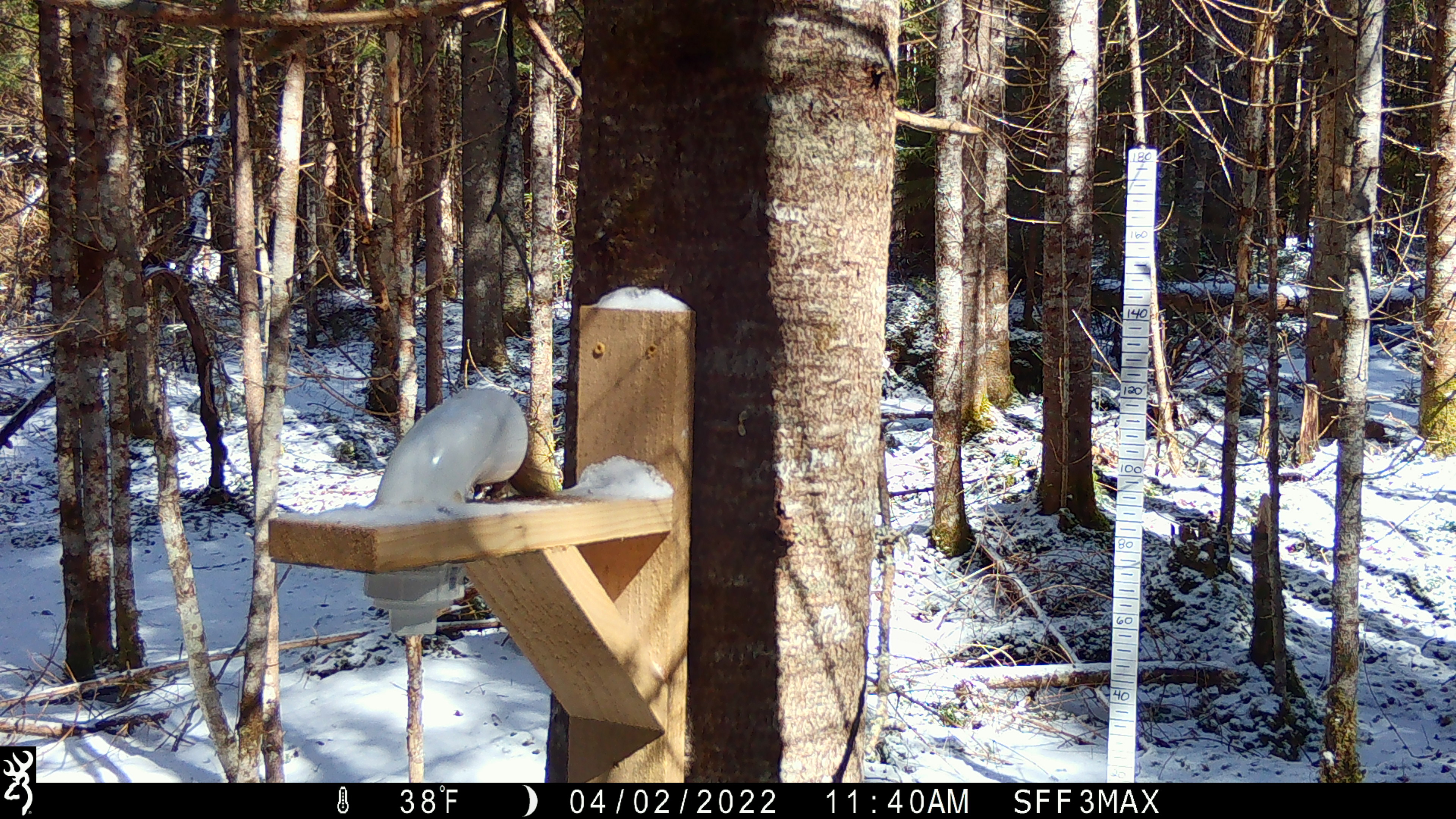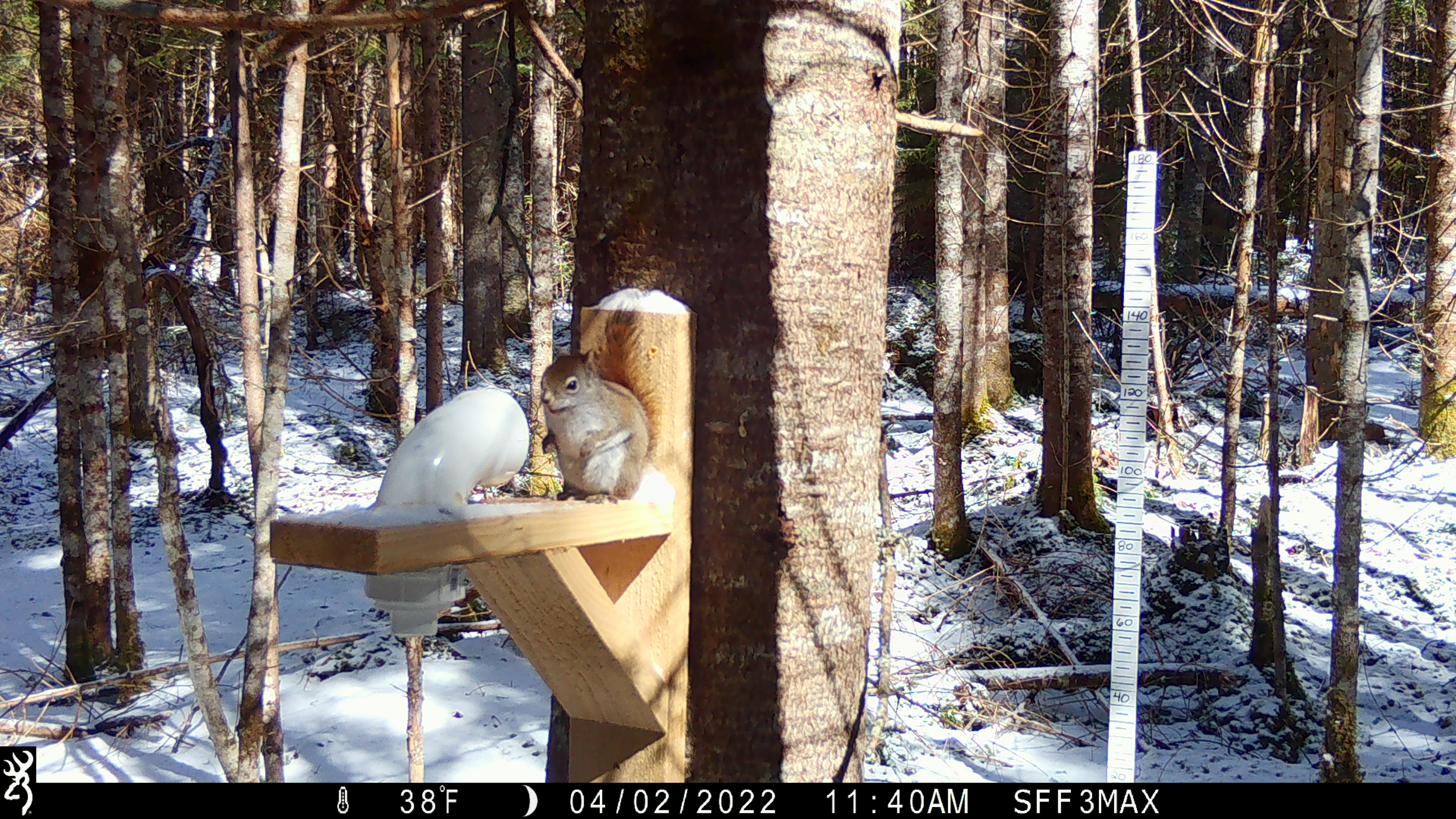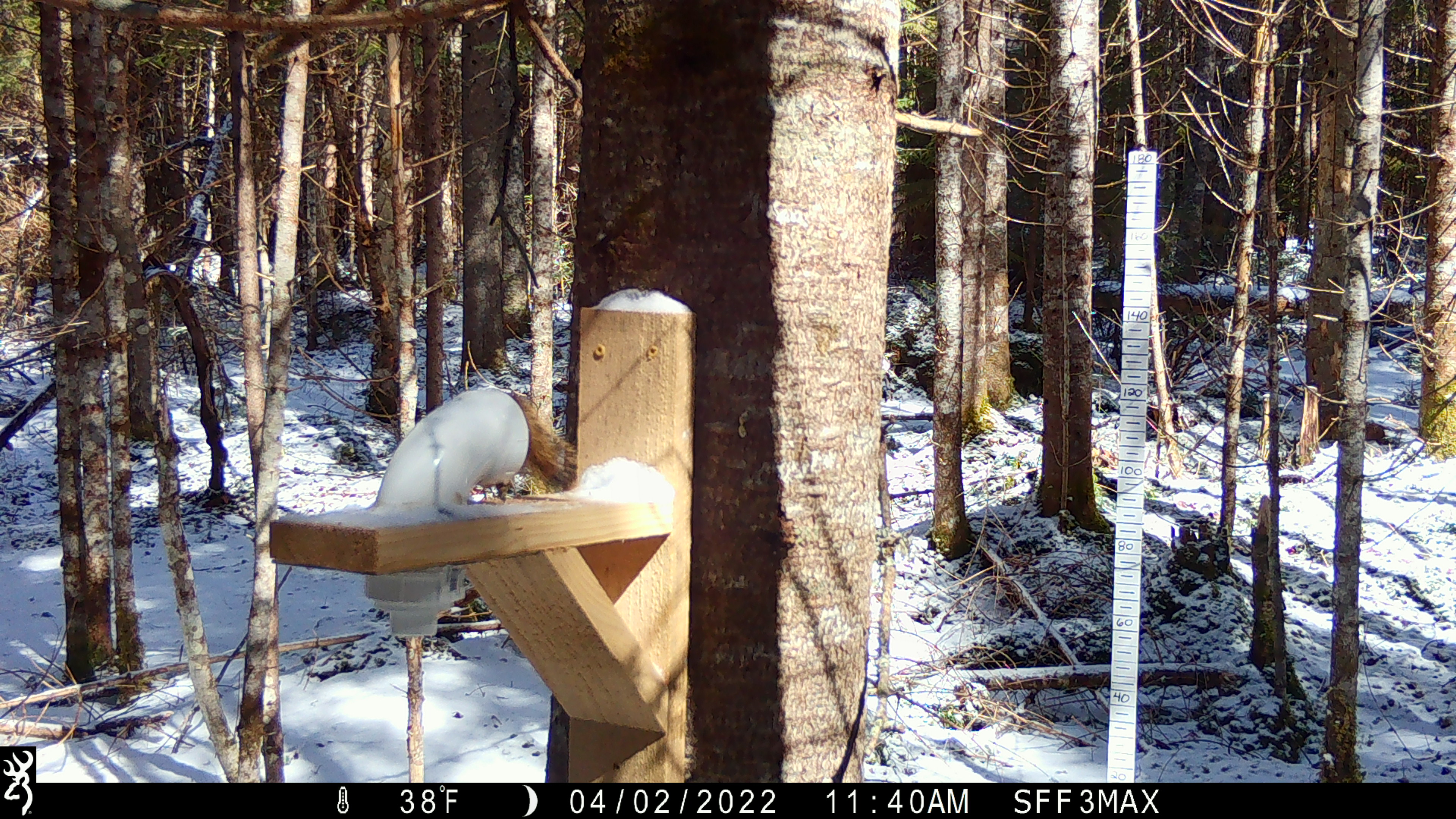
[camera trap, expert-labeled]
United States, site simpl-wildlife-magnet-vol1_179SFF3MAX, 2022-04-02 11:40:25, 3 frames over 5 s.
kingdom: Animalia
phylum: Chordata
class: Mammalia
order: Rodentia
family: Sciuridae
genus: Tamiasciurus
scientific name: Tamiasciurus hudsonicus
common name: red squirrel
Red squirrel (Tamiasciurus hudsonicus).